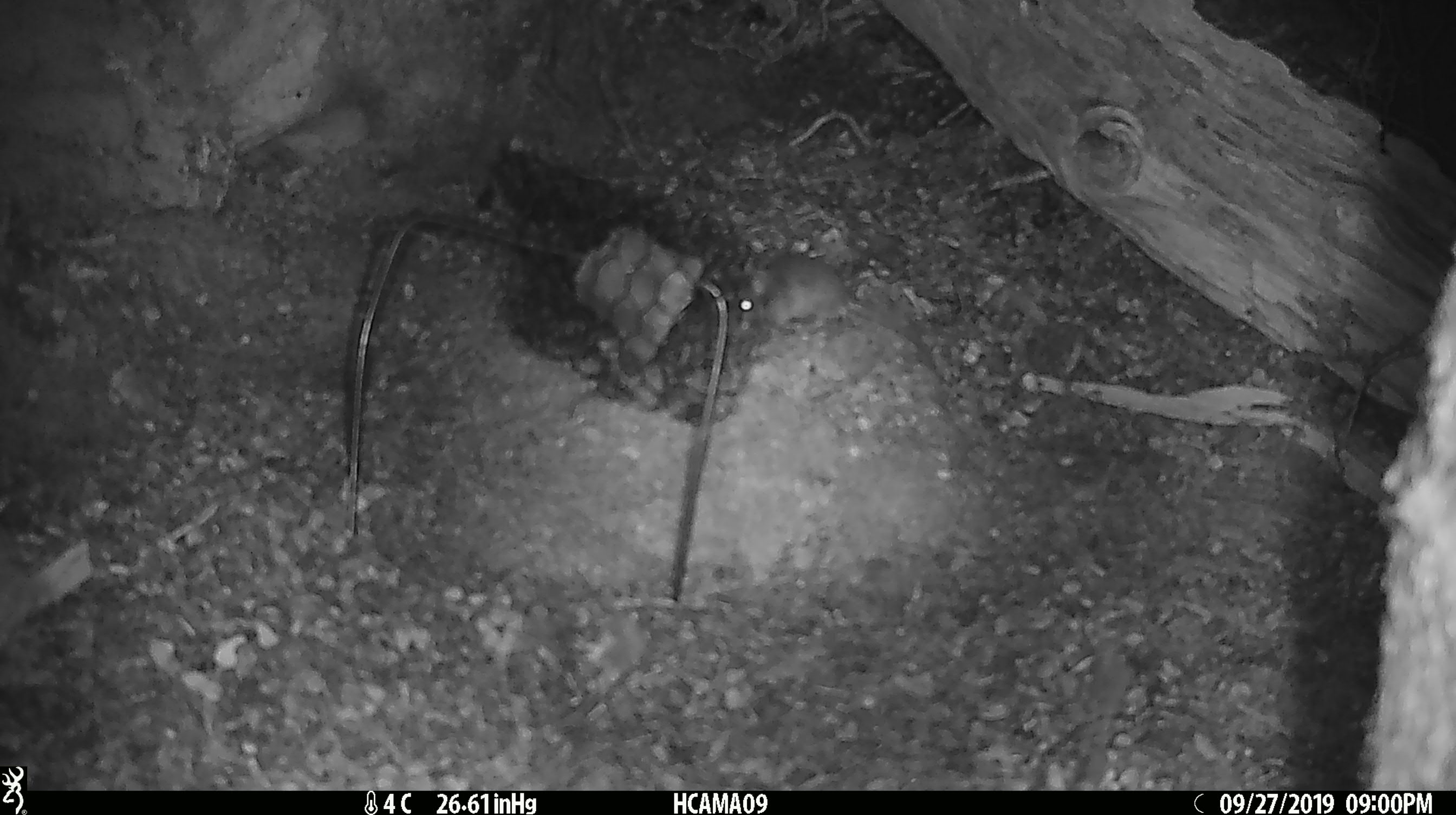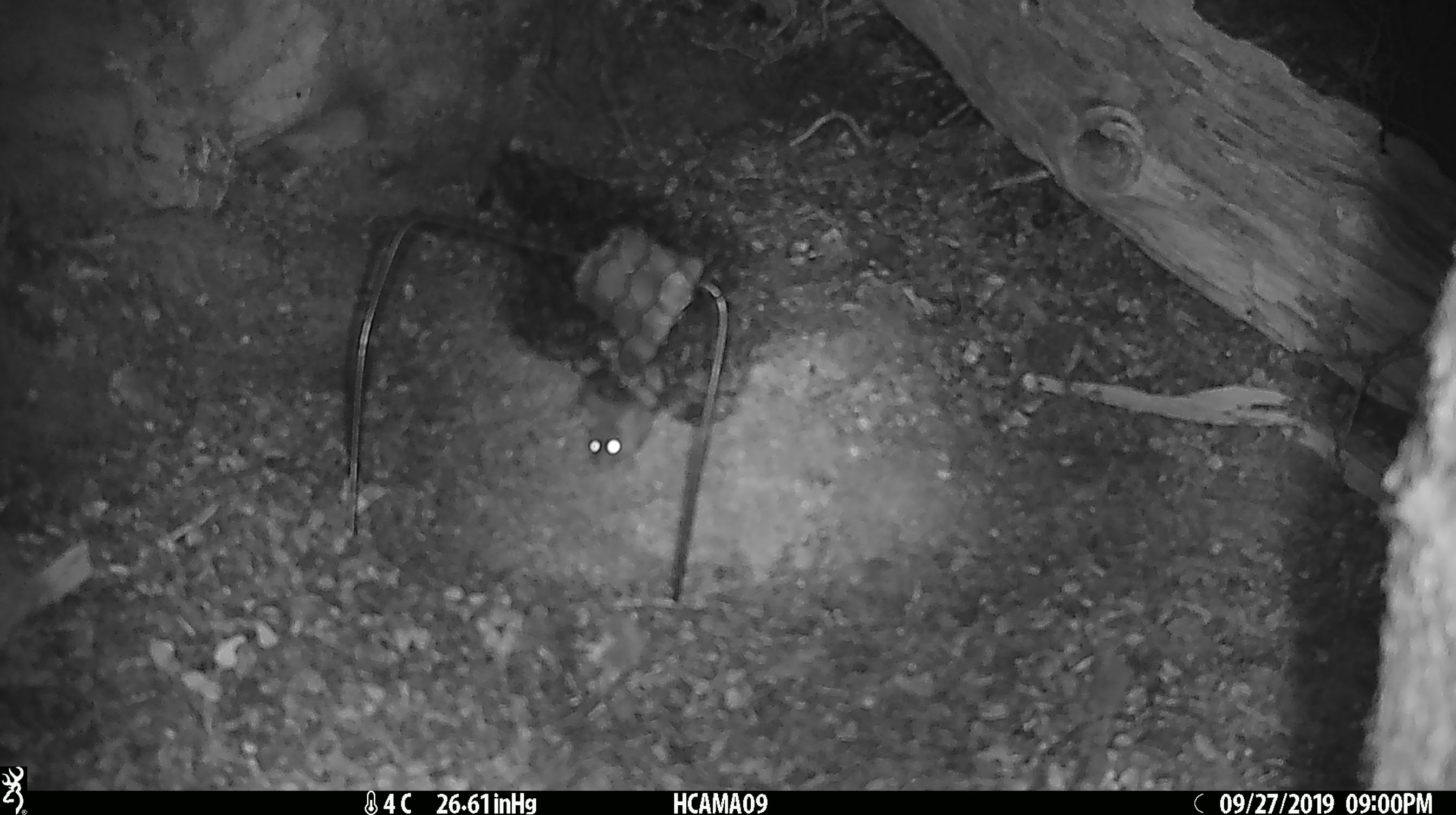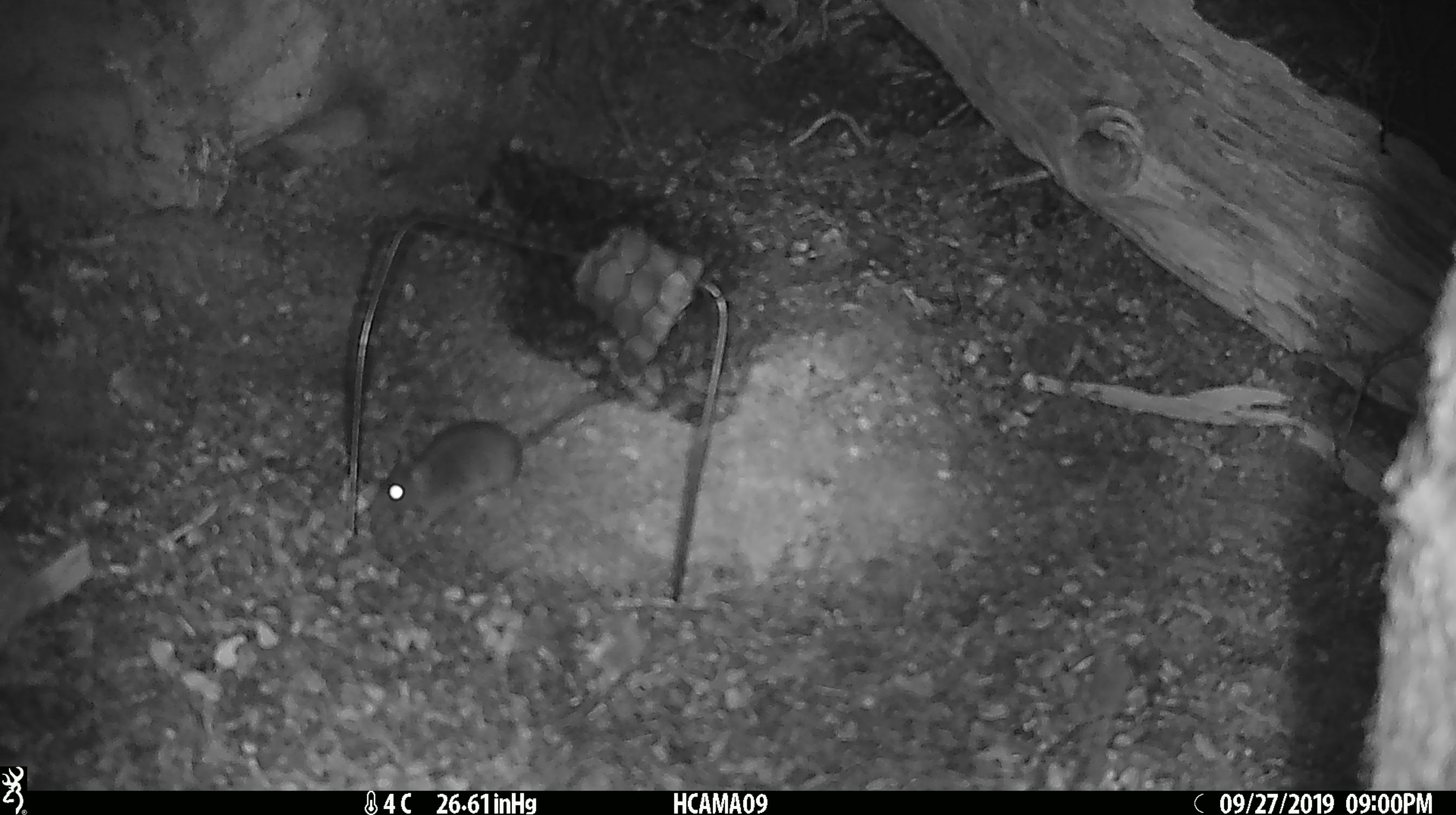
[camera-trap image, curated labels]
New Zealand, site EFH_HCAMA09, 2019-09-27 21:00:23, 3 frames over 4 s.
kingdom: Animalia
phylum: Chordata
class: Mammalia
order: Rodentia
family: Muridae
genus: Mus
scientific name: Mus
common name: mouse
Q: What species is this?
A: Mouse (Mus).